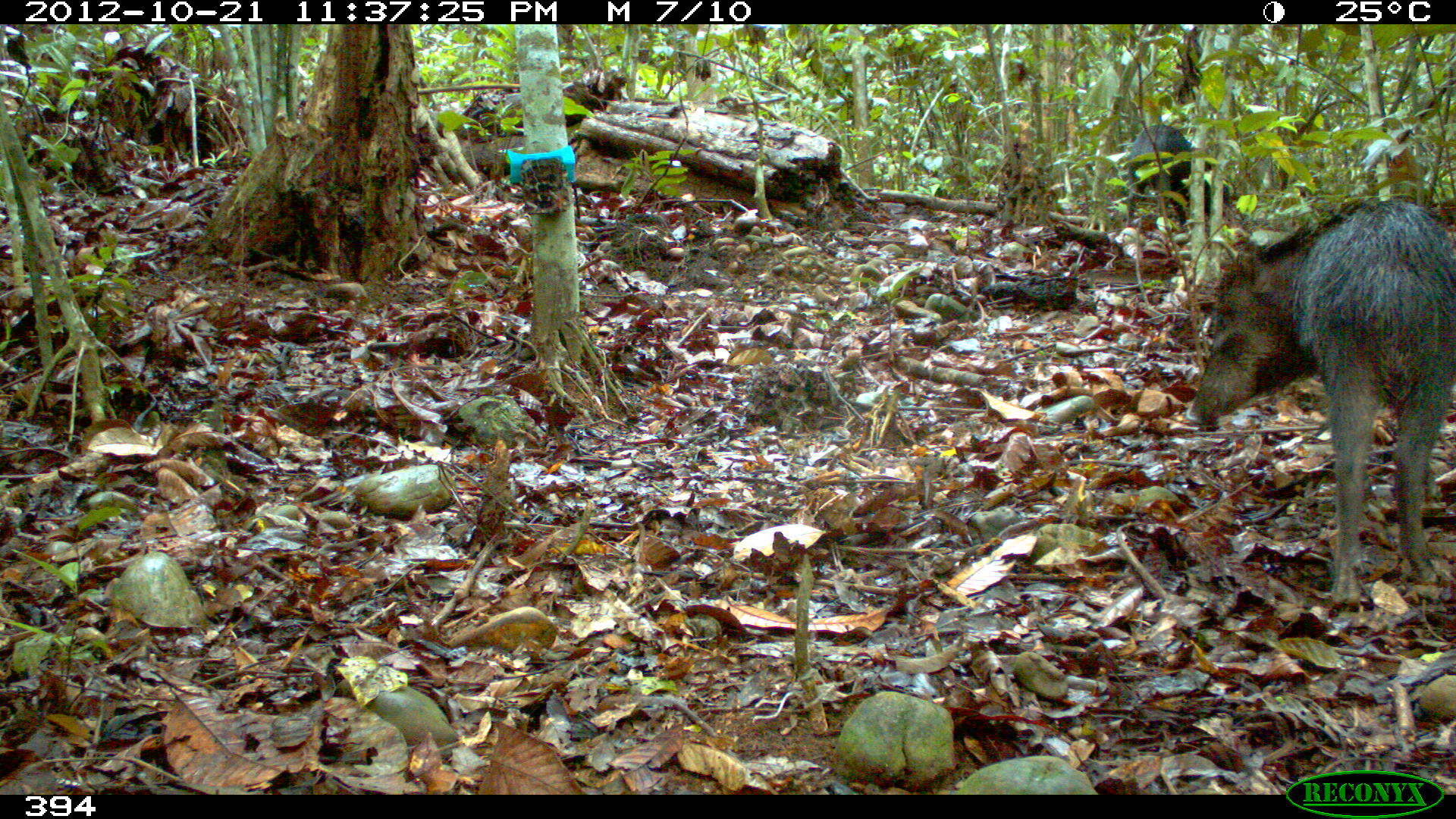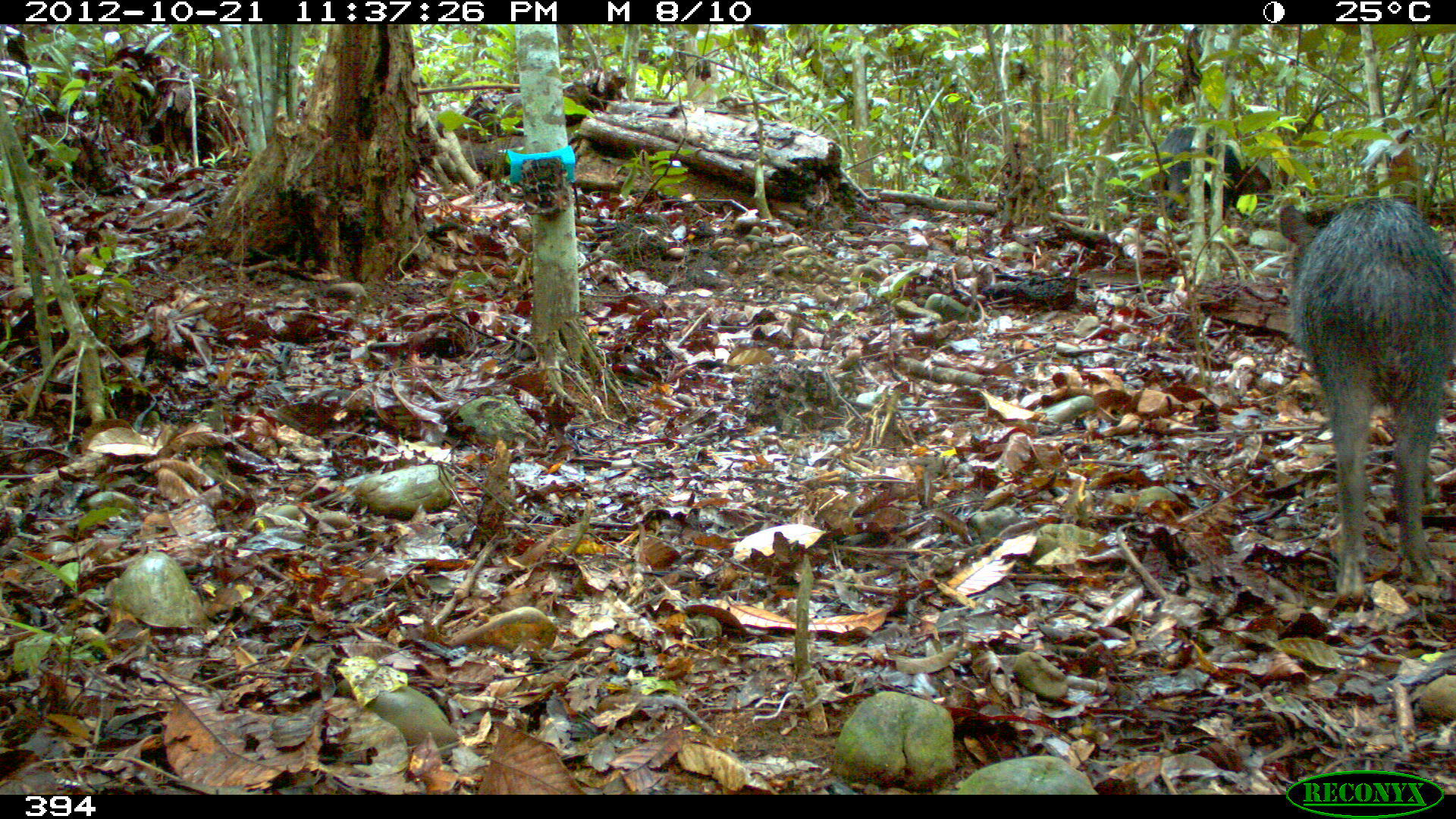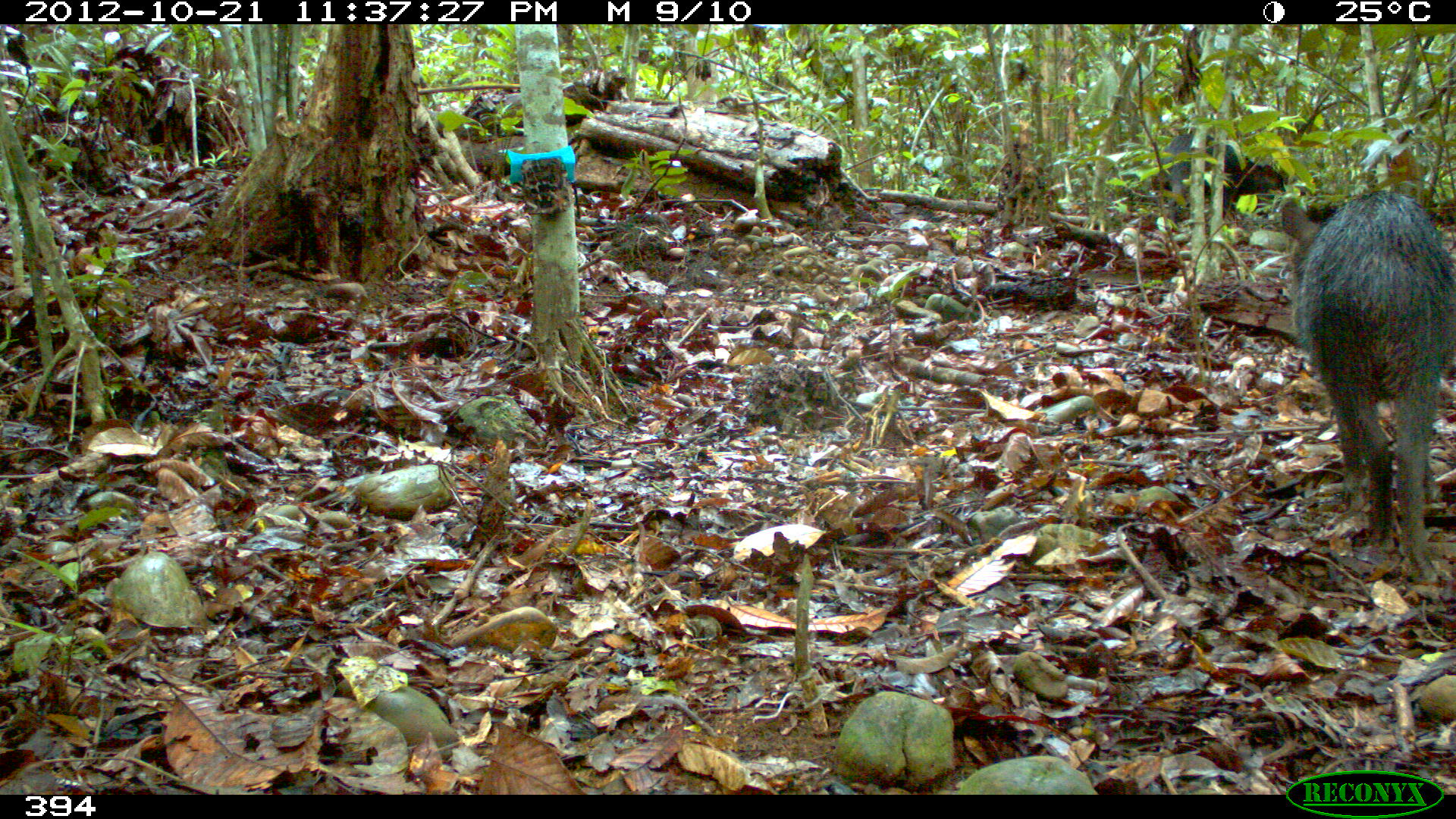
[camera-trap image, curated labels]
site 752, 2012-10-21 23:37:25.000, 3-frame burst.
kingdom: Animalia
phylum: Chordata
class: Mammalia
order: Artiodactyla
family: Tayassuidae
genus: Tayassu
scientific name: Tayassu pecari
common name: white-lipped peccary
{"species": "Tayassu pecari (white-lipped peccary)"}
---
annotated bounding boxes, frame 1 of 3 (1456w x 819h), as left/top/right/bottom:
tayassu pecari: 1182/196/1456/604; 1125/124/1235/233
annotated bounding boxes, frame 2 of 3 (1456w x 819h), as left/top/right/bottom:
tayassu pecari: 1272/193/1456/599; 1152/126/1272/220